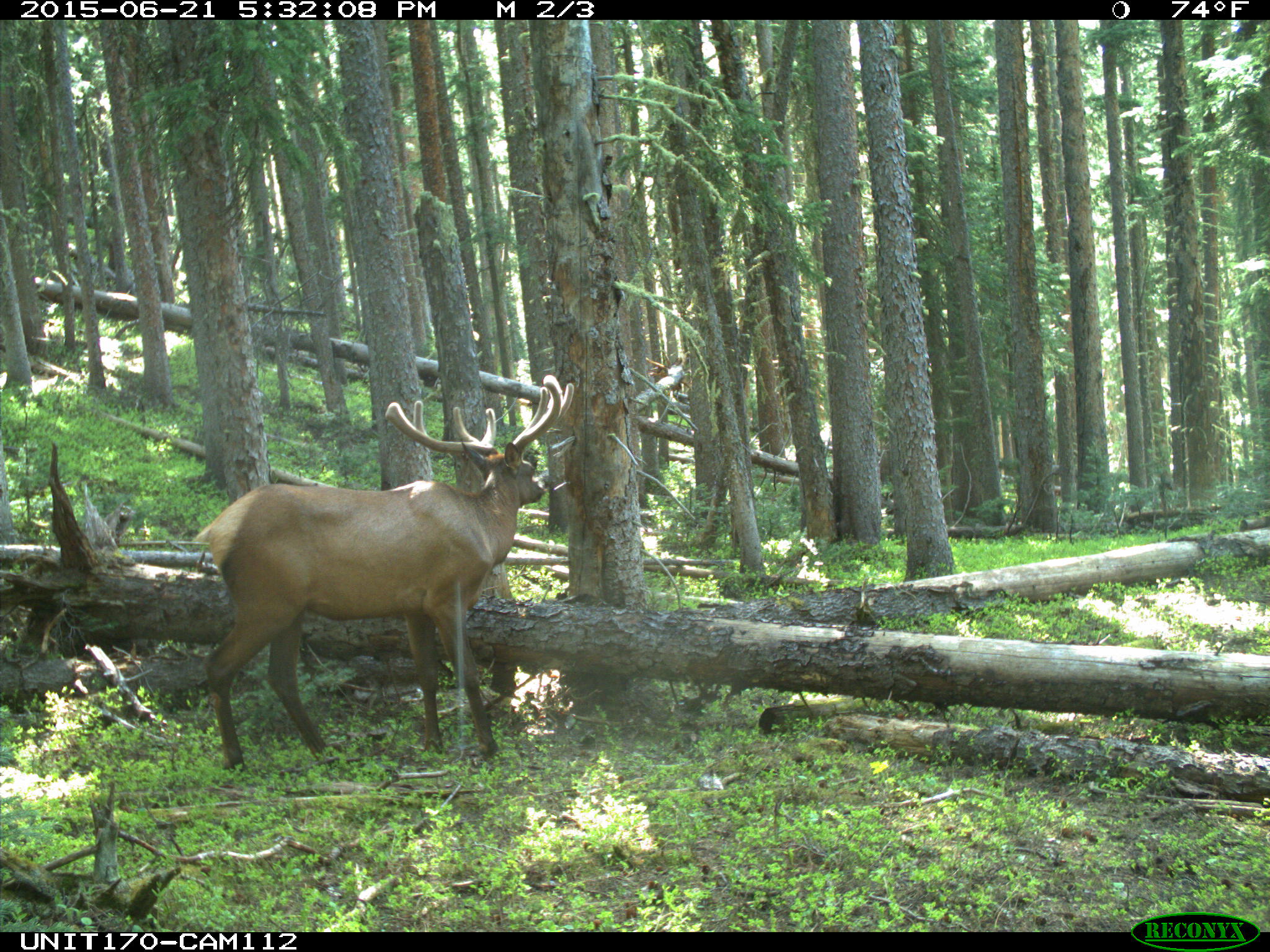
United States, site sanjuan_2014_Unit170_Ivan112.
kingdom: Animalia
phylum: Chordata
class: Mammalia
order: Artiodactyla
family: Cervidae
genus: Cervus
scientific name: Cervus elaphus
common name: red deer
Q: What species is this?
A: Cervus elaphus (red deer).